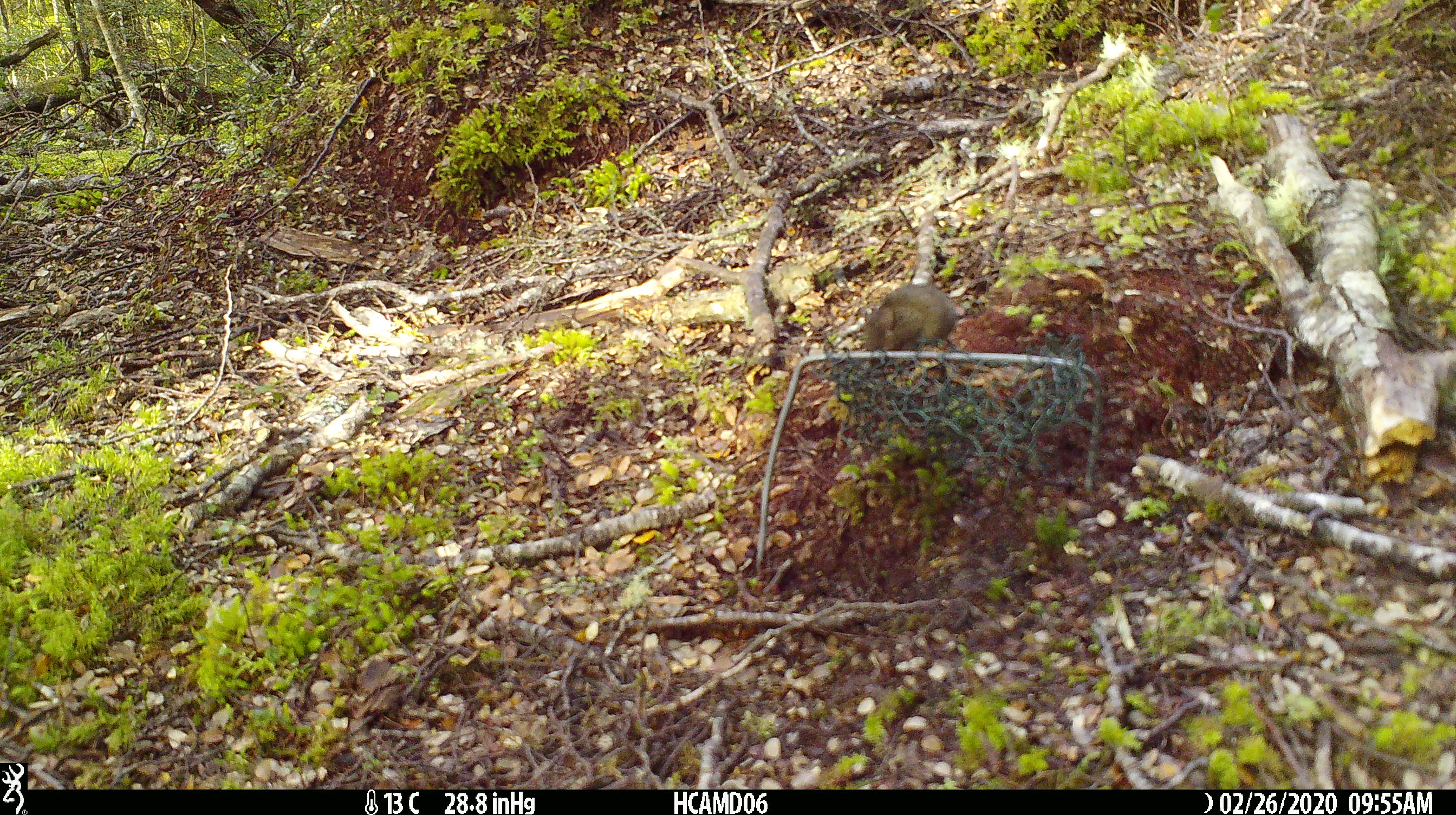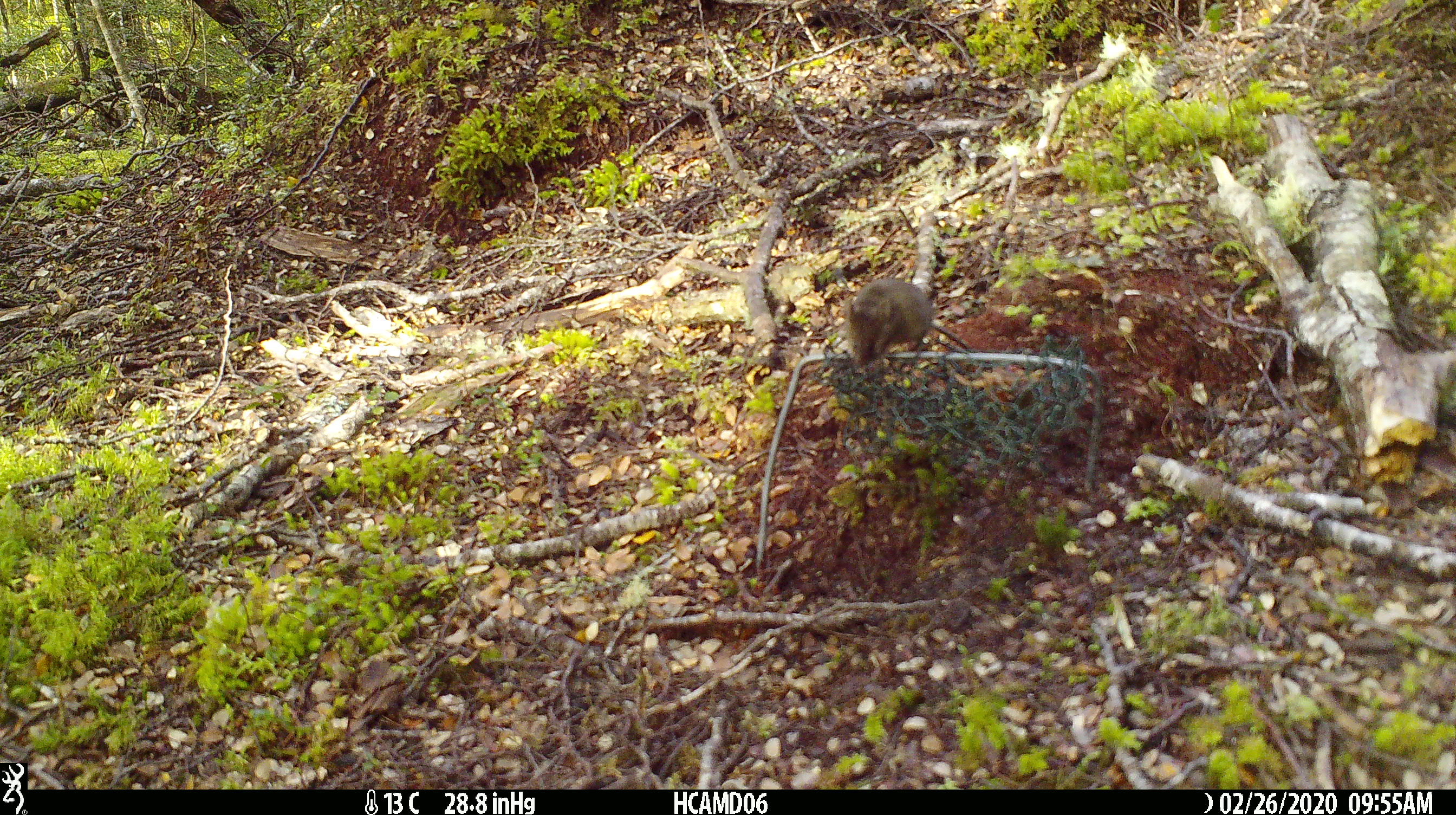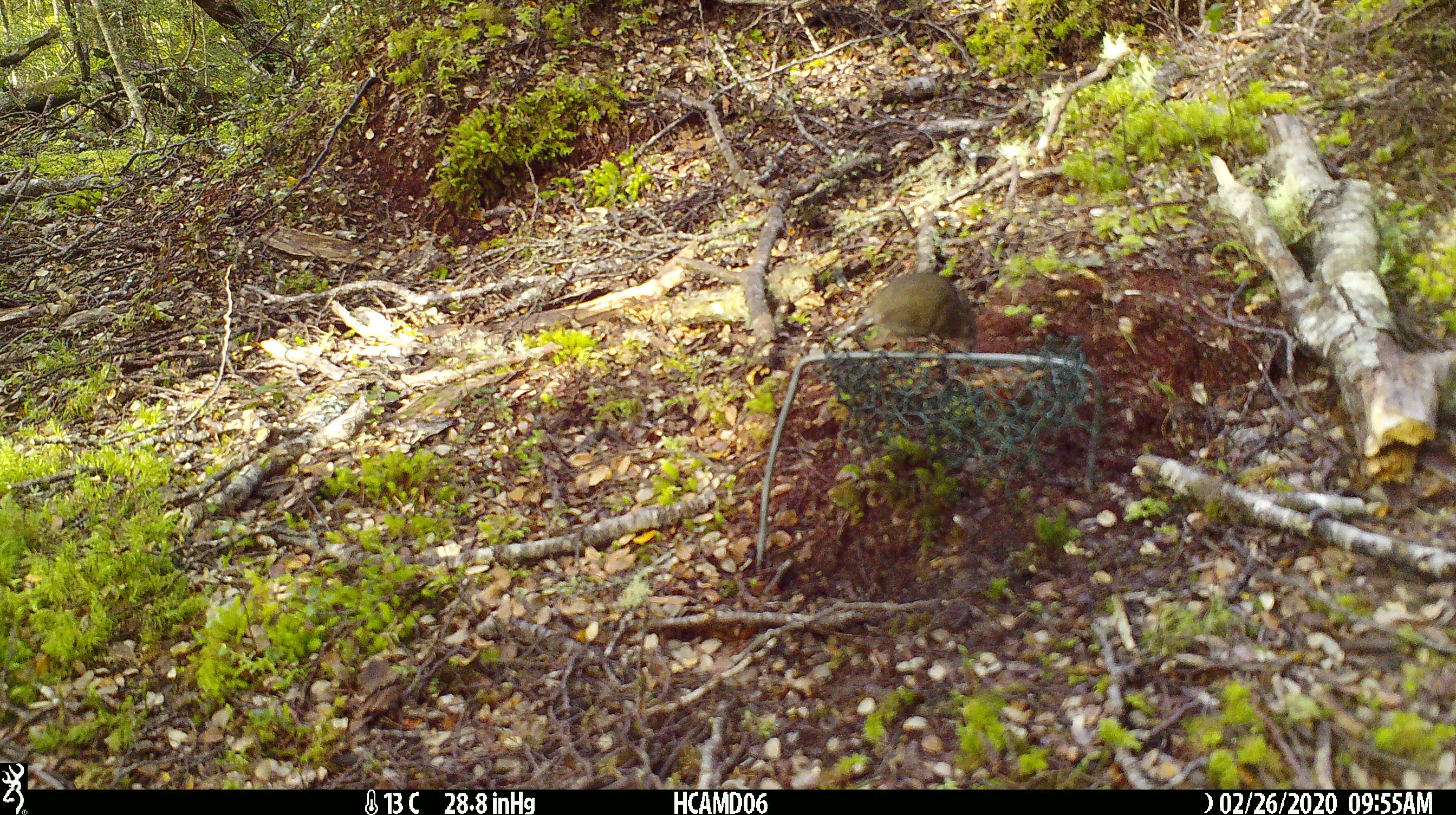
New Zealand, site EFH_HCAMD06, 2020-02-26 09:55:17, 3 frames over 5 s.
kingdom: Animalia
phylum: Chordata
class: Mammalia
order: Rodentia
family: Muridae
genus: Mus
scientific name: Mus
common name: mouse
Mouse (Mus).